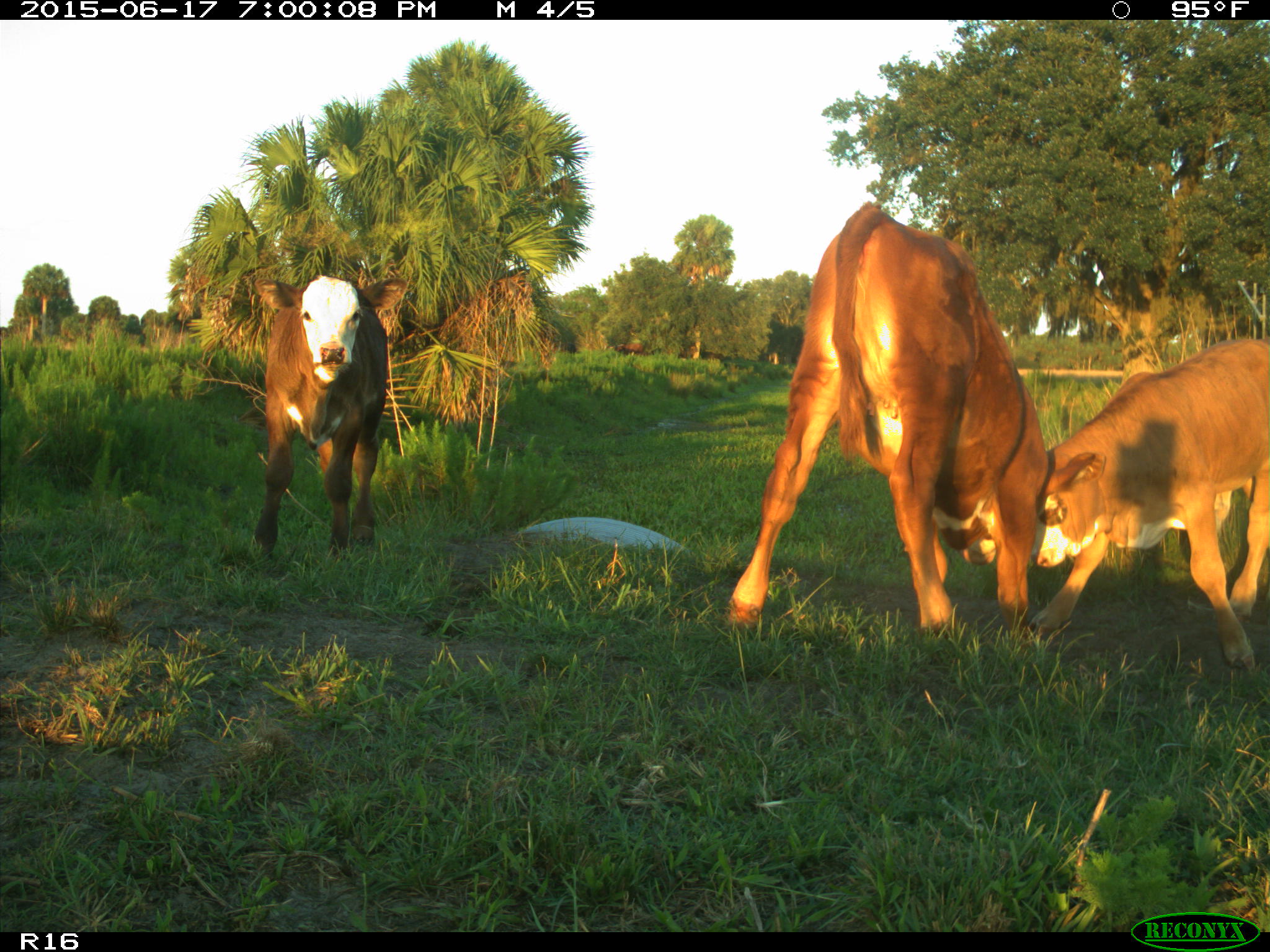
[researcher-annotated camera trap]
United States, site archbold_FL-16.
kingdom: Animalia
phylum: Chordata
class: Mammalia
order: Artiodactyla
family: Bovidae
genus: Bos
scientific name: Bos taurus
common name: domestic cow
Bos taurus (domestic cow).